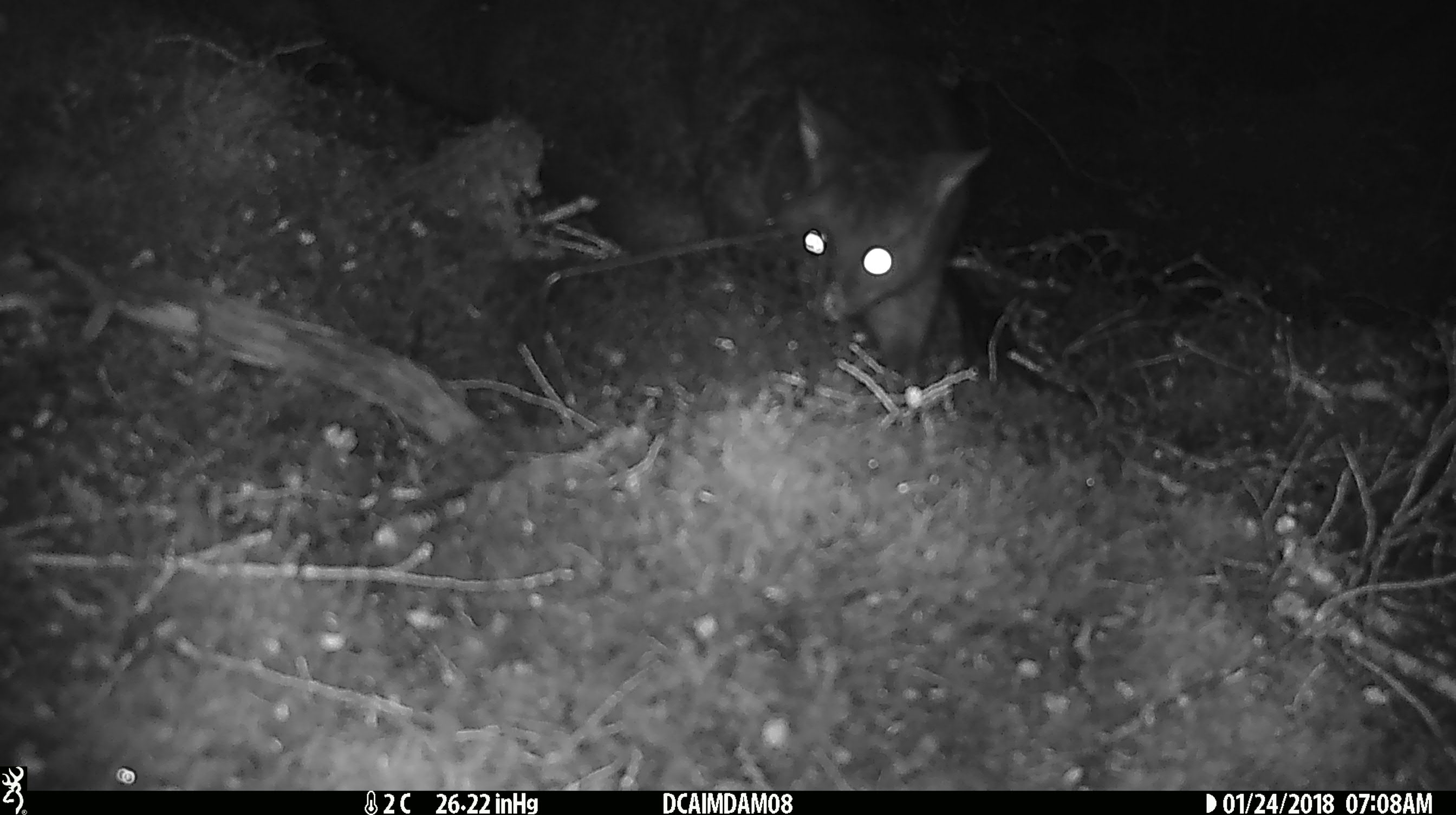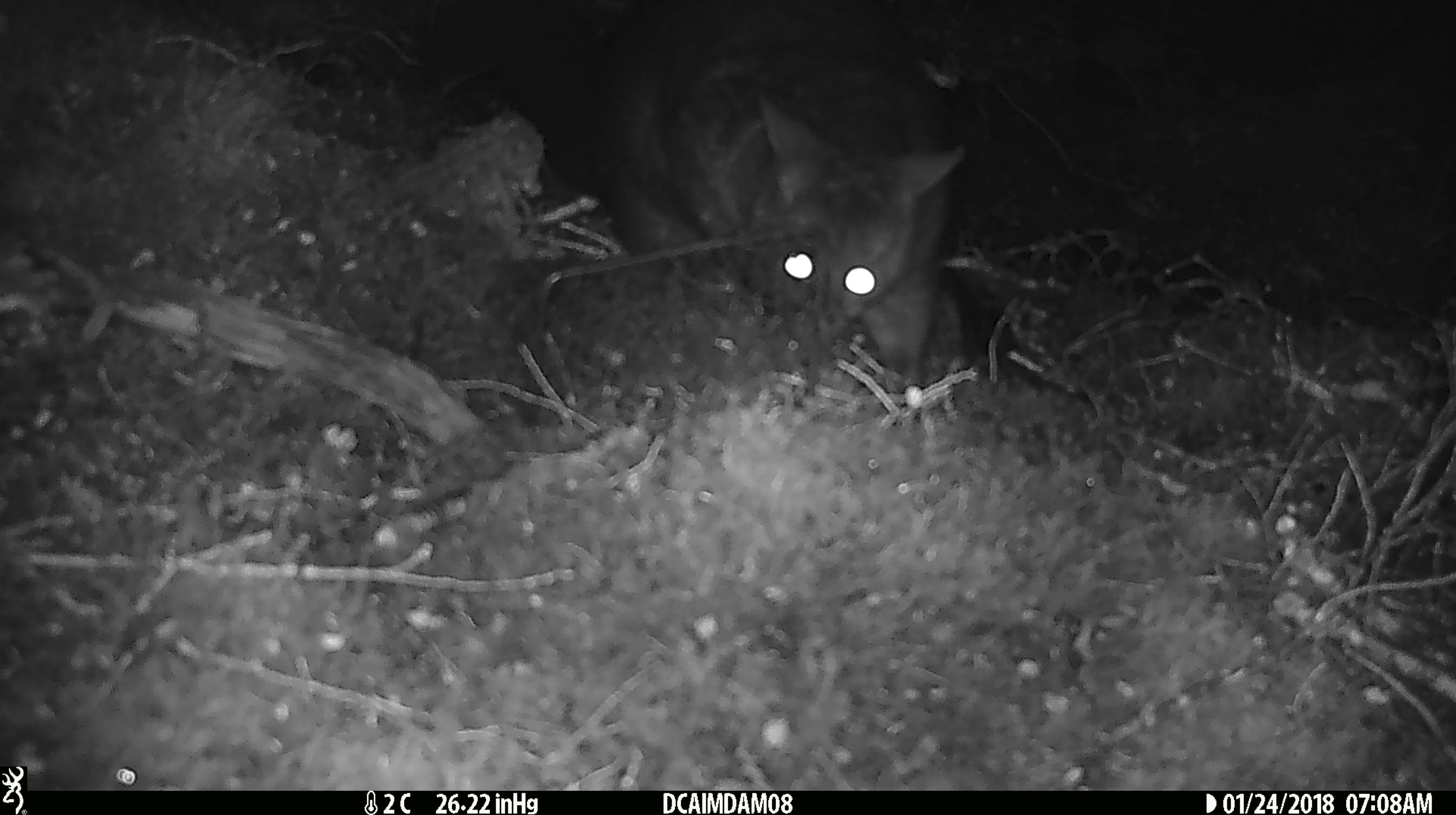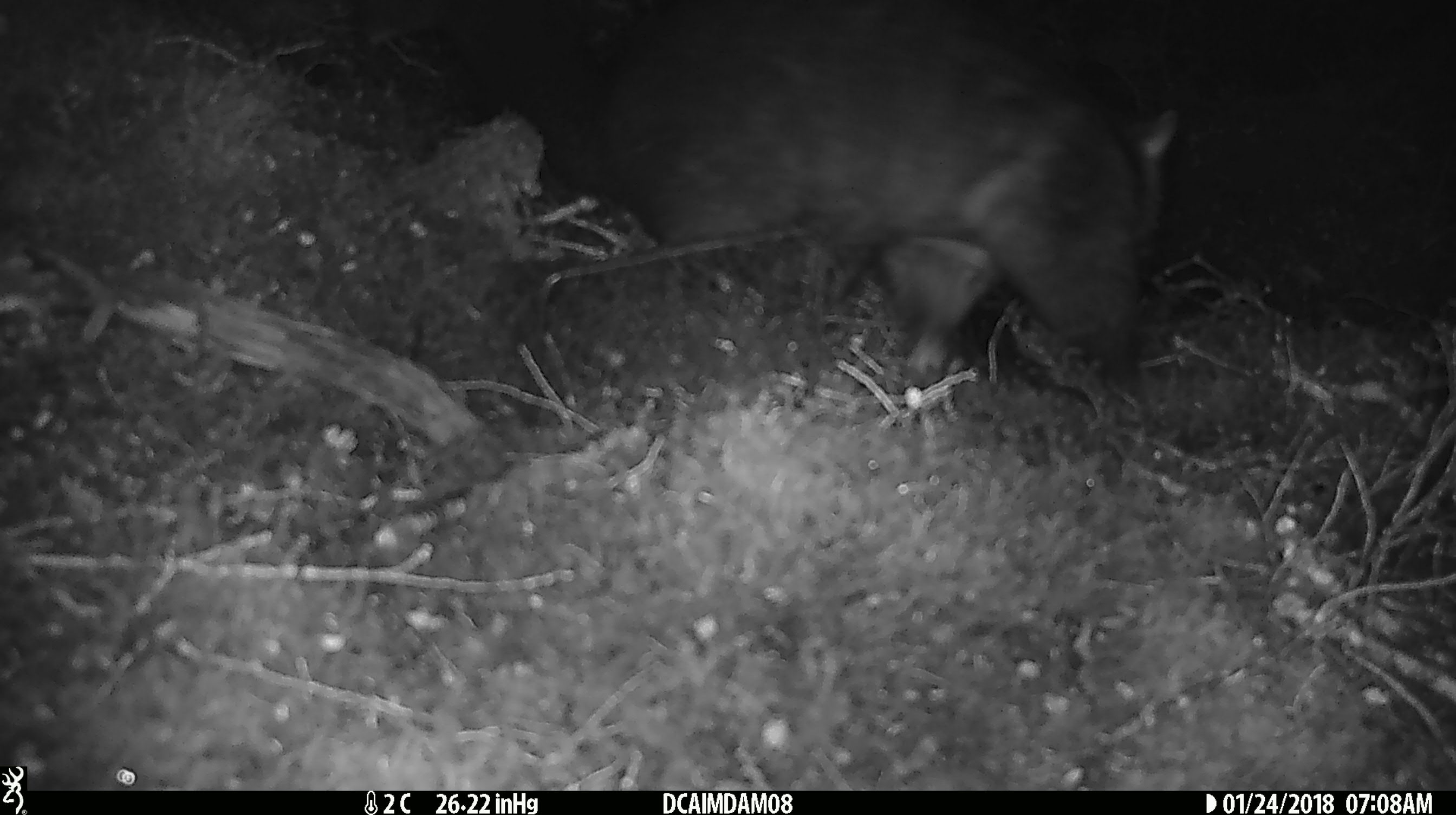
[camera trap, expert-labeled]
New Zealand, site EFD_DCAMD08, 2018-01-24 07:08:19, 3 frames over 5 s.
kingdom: Animalia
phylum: Chordata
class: Mammalia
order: Diprotodontia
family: Phalangeridae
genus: Trichosurus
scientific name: Trichosurus vulpecula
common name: common brushtail possum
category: possum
Possum (common brushtail possum) (Trichosurus vulpecula).